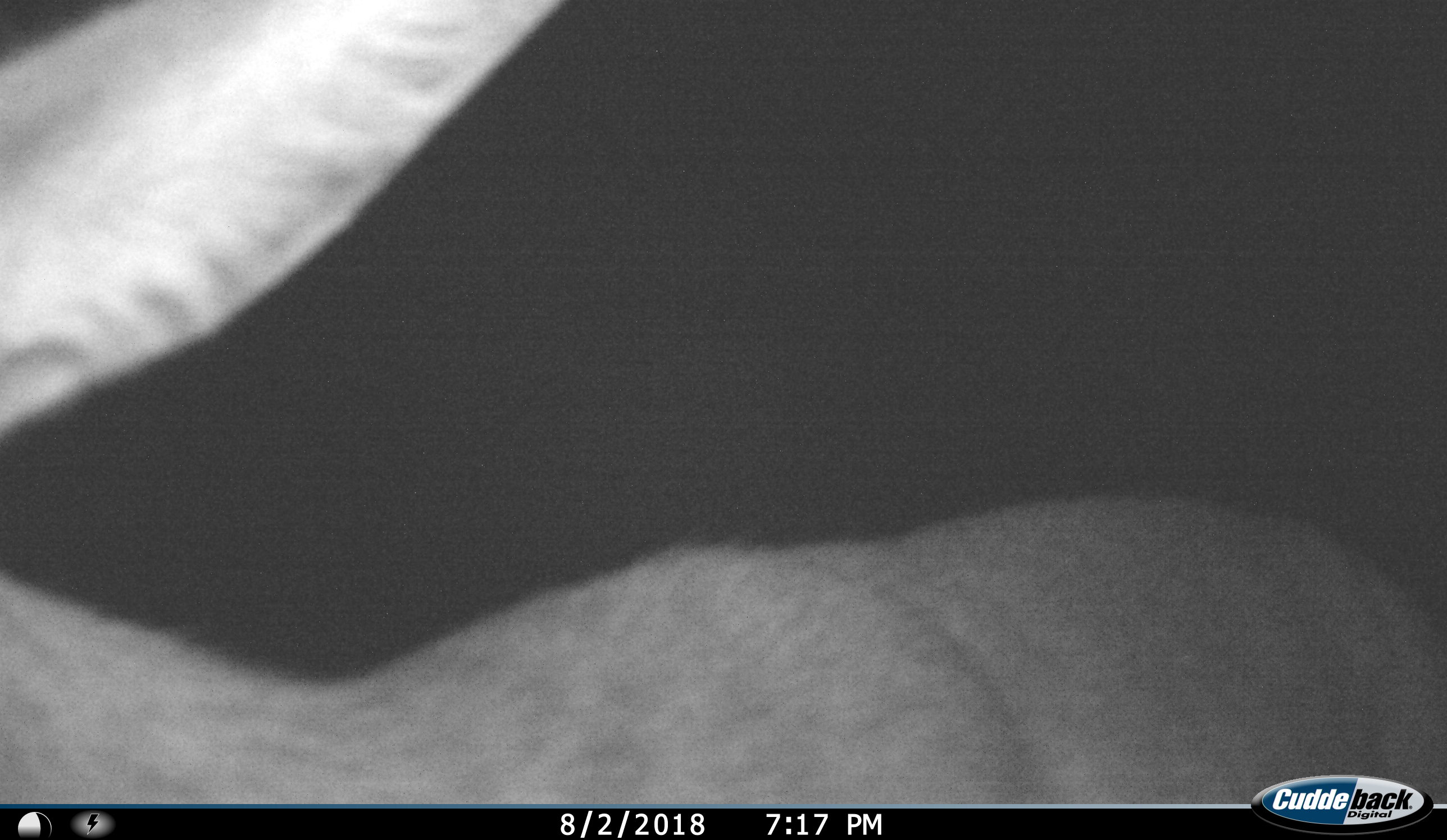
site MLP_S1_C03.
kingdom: Animalia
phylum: Chordata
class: Mammalia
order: Artiodactyla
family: Bovidae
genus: Sylvicapra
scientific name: Sylvicapra grimmia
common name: common duiker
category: duikercommongrey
Duikercommongrey (common duiker) (Sylvicapra grimmia), count 1. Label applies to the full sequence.